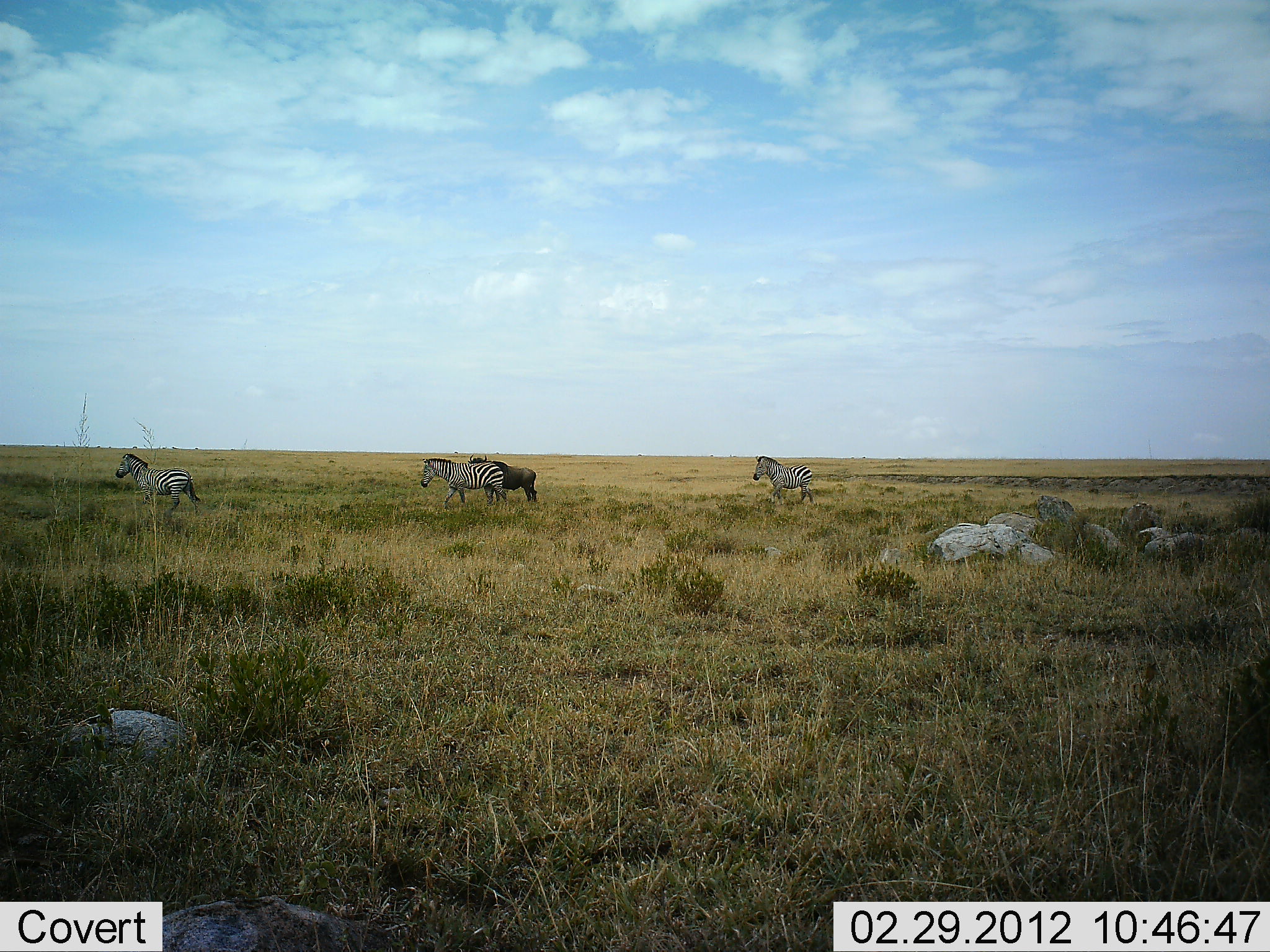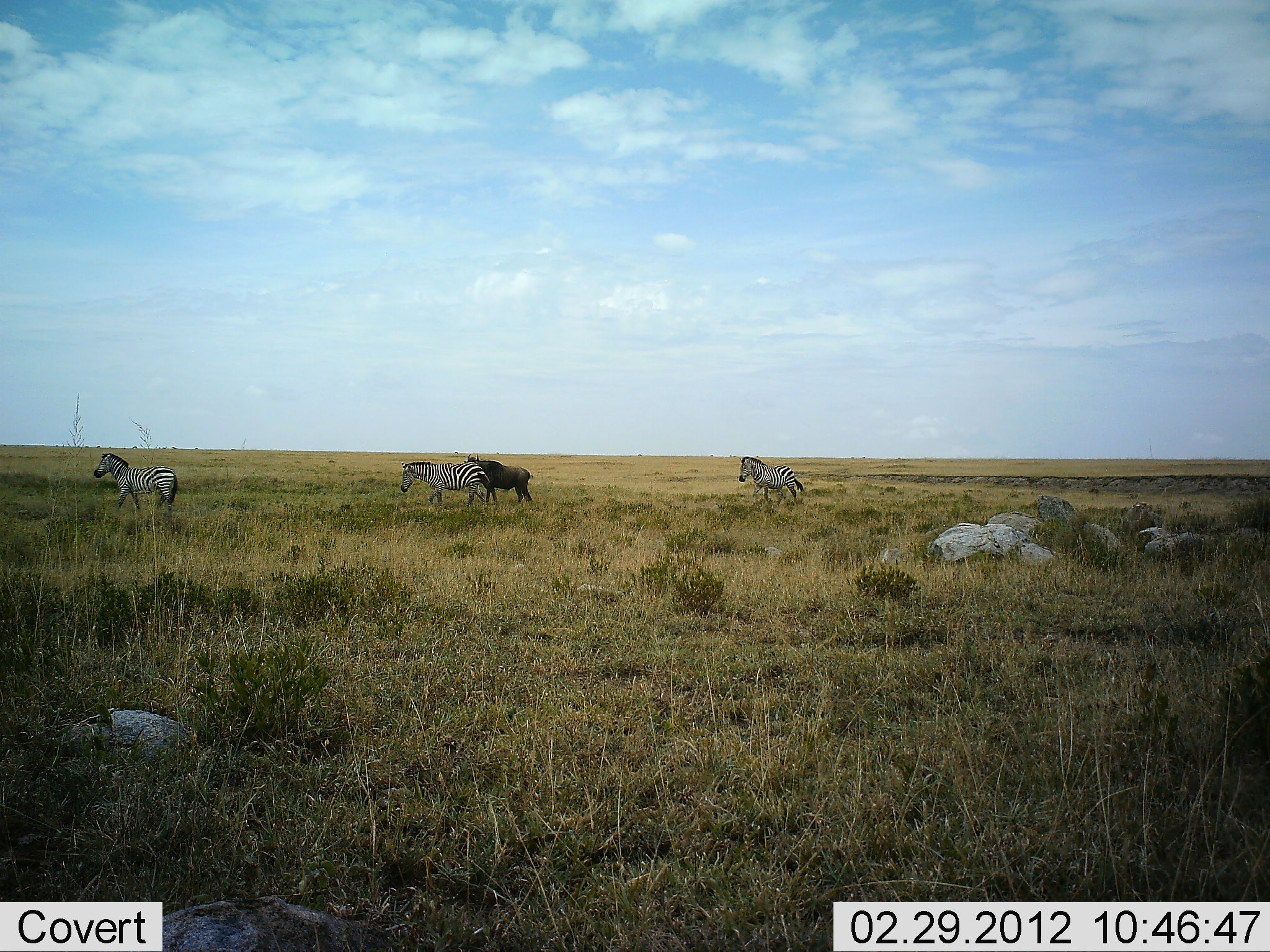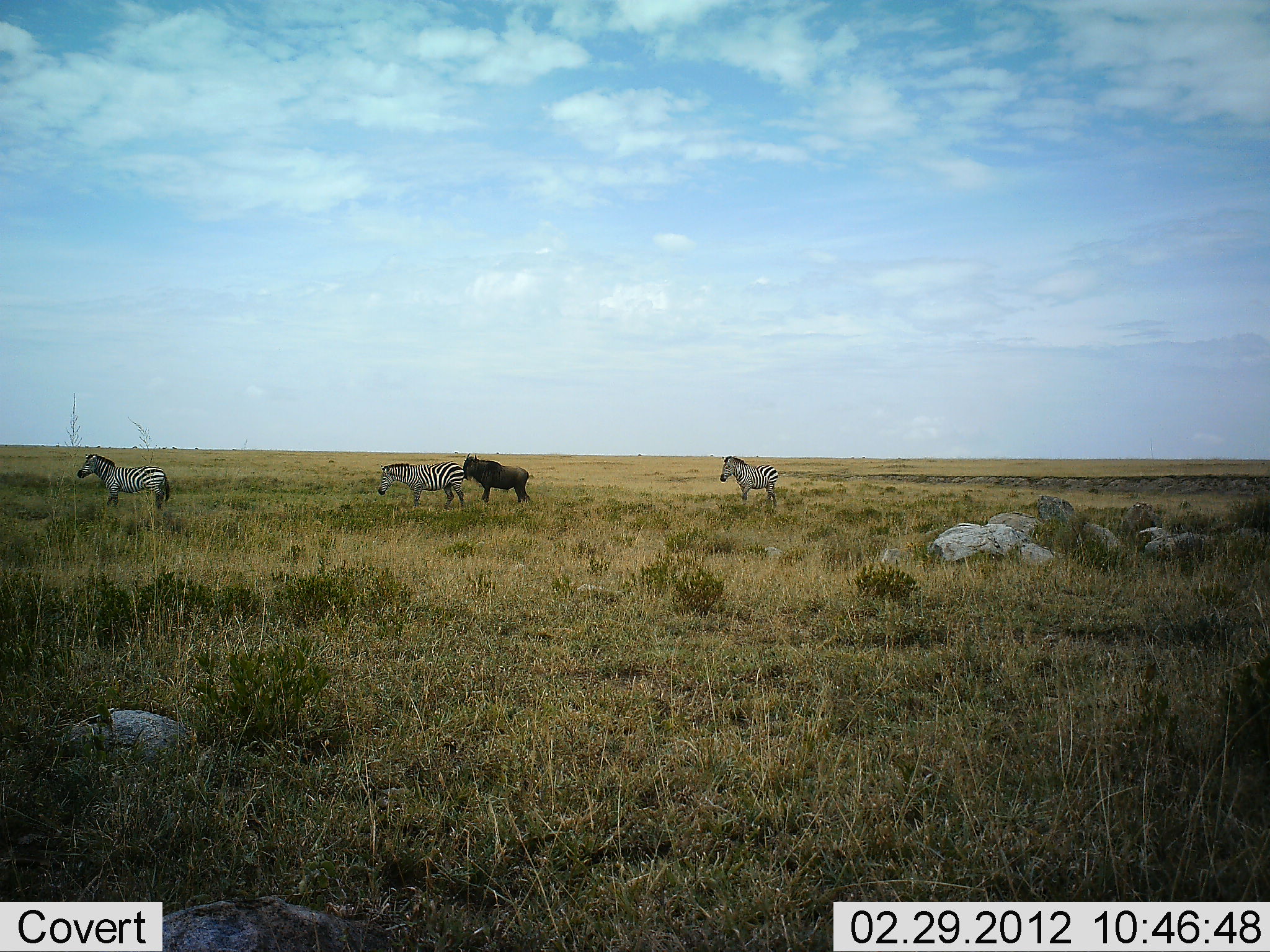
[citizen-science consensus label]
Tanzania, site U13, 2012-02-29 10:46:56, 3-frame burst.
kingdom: Animalia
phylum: Chordata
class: Mammalia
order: Artiodactyla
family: Bovidae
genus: Connochaetes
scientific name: Connochaetes taurinus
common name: blue wildebeest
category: wildebeest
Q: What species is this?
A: Wildebeest (blue wildebeest) (Connochaetes taurinus).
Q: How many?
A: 1.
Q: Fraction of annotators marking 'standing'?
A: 33%.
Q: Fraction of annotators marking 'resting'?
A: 0%.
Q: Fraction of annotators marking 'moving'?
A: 71%.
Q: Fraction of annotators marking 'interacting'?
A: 0%.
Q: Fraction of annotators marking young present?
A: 0%.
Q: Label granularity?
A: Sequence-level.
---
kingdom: Animalia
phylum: Chordata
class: Mammalia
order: Perissodactyla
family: Equidae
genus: Equus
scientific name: Equus quagga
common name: plains zebra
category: zebra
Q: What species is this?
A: Zebra (plains zebra) (Equus quagga).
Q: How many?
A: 3.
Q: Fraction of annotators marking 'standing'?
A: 4%.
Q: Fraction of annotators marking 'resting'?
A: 0%.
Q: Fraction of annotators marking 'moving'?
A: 100%.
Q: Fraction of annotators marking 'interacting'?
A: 0%.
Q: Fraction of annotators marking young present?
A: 0%.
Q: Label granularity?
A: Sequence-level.